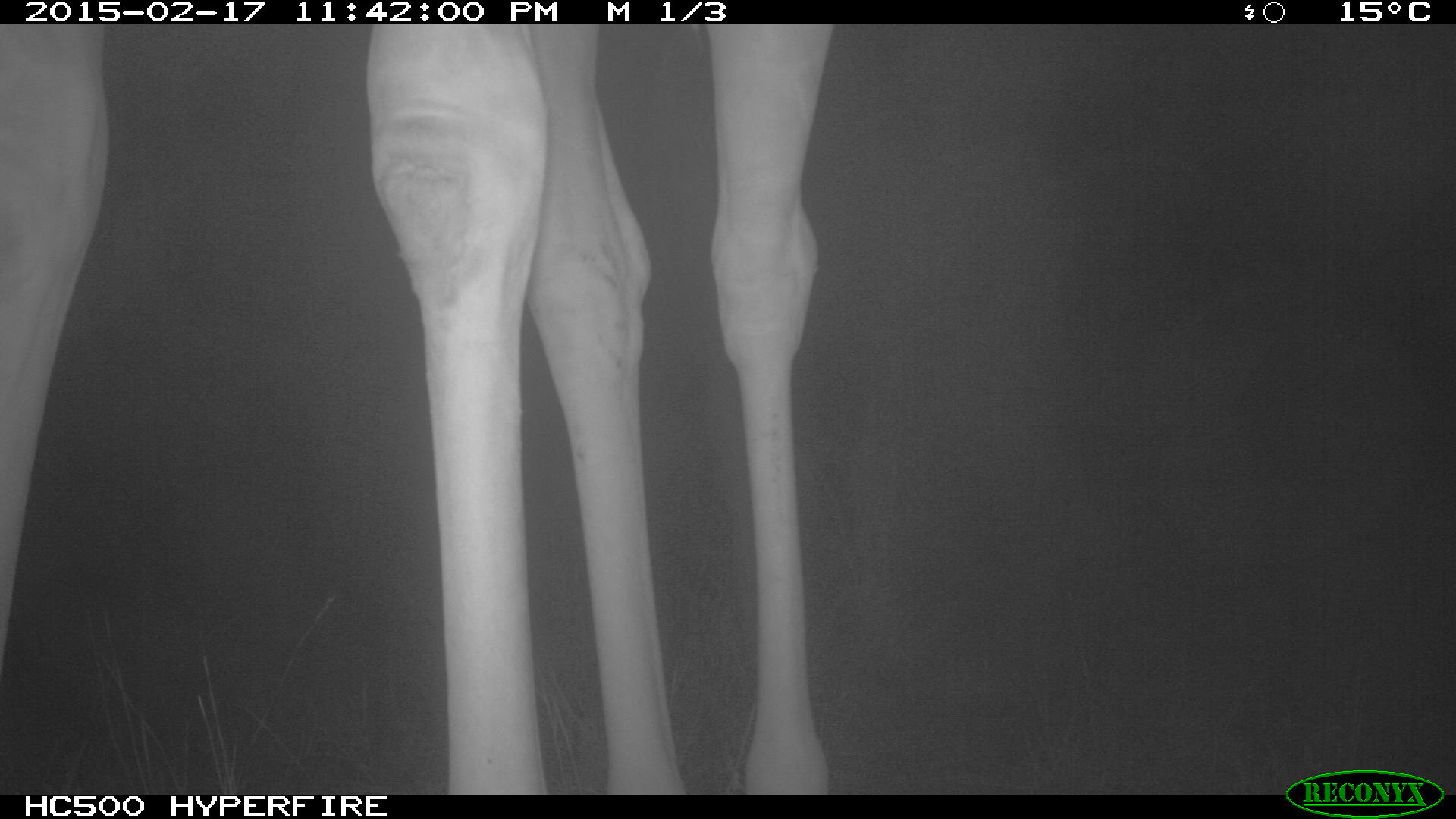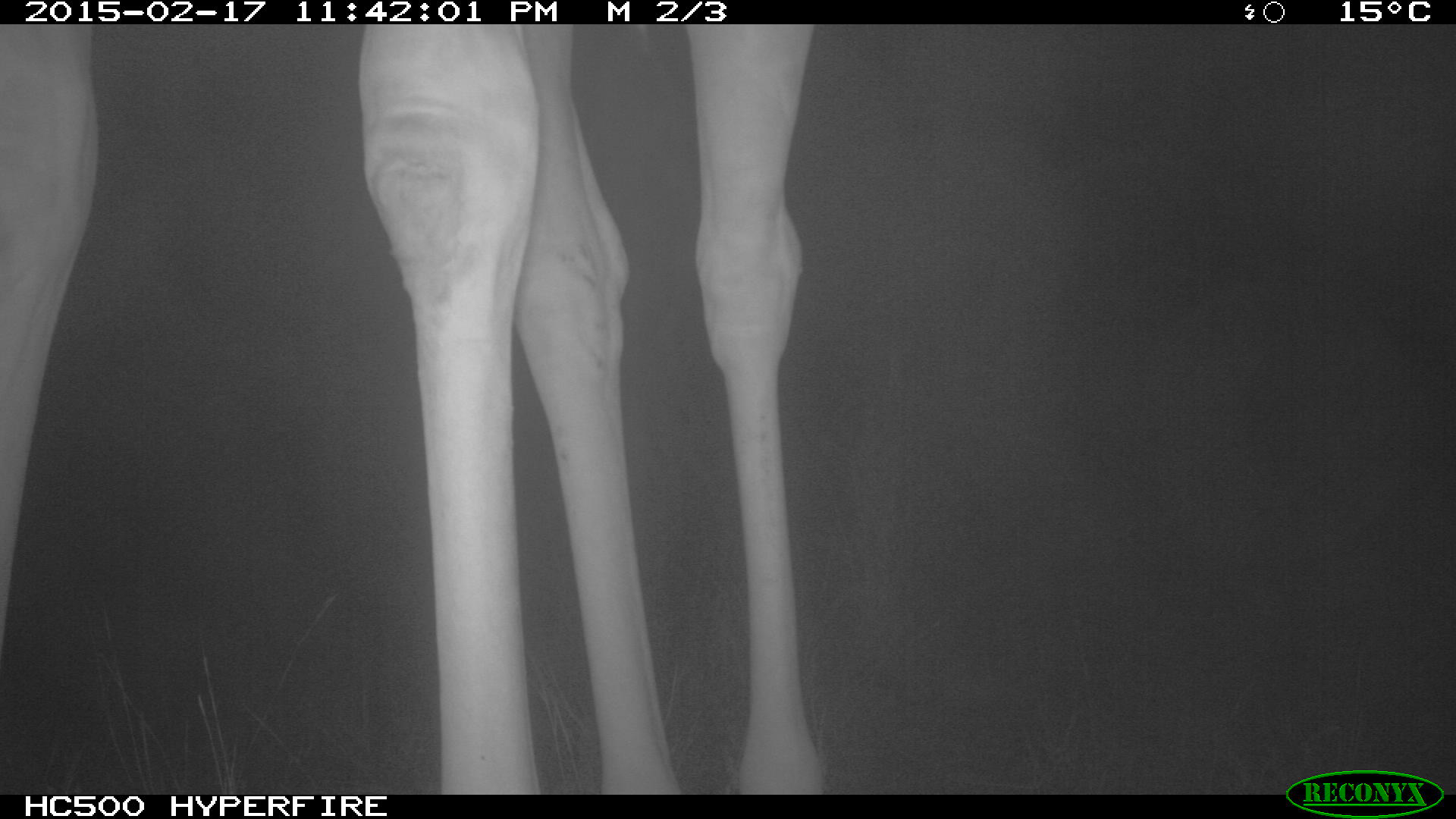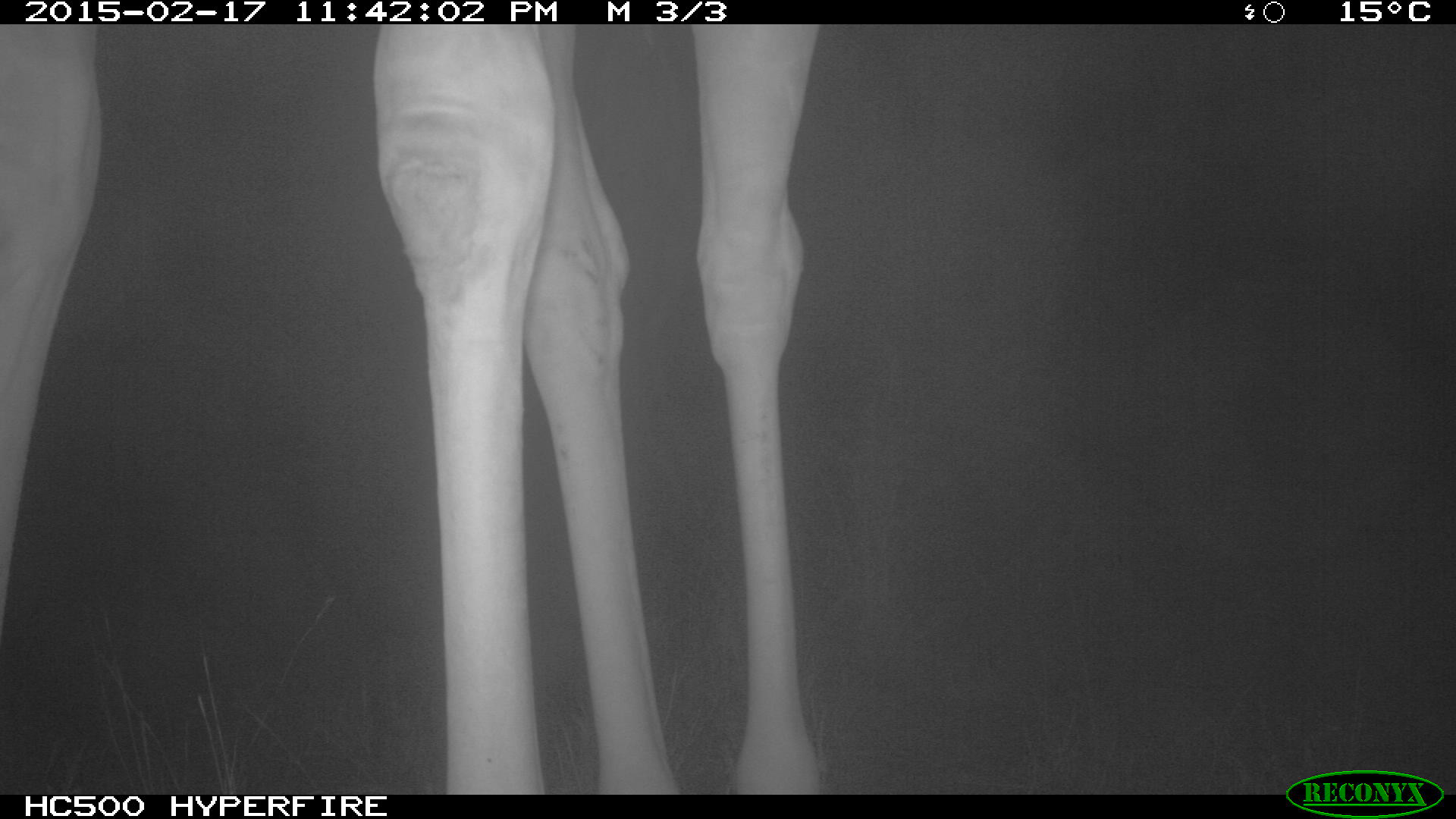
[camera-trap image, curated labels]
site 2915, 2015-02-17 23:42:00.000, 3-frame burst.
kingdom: Animalia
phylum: Chordata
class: Mammalia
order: Artiodactyla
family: Giraffidae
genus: Giraffa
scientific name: Giraffa camelopardalis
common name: giraffe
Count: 1.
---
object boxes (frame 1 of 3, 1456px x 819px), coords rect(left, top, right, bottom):
giraffa camelopardalis: rect(0, 22, 832, 791)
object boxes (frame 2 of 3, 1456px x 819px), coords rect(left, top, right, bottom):
giraffa camelopardalis: rect(0, 22, 799, 791)